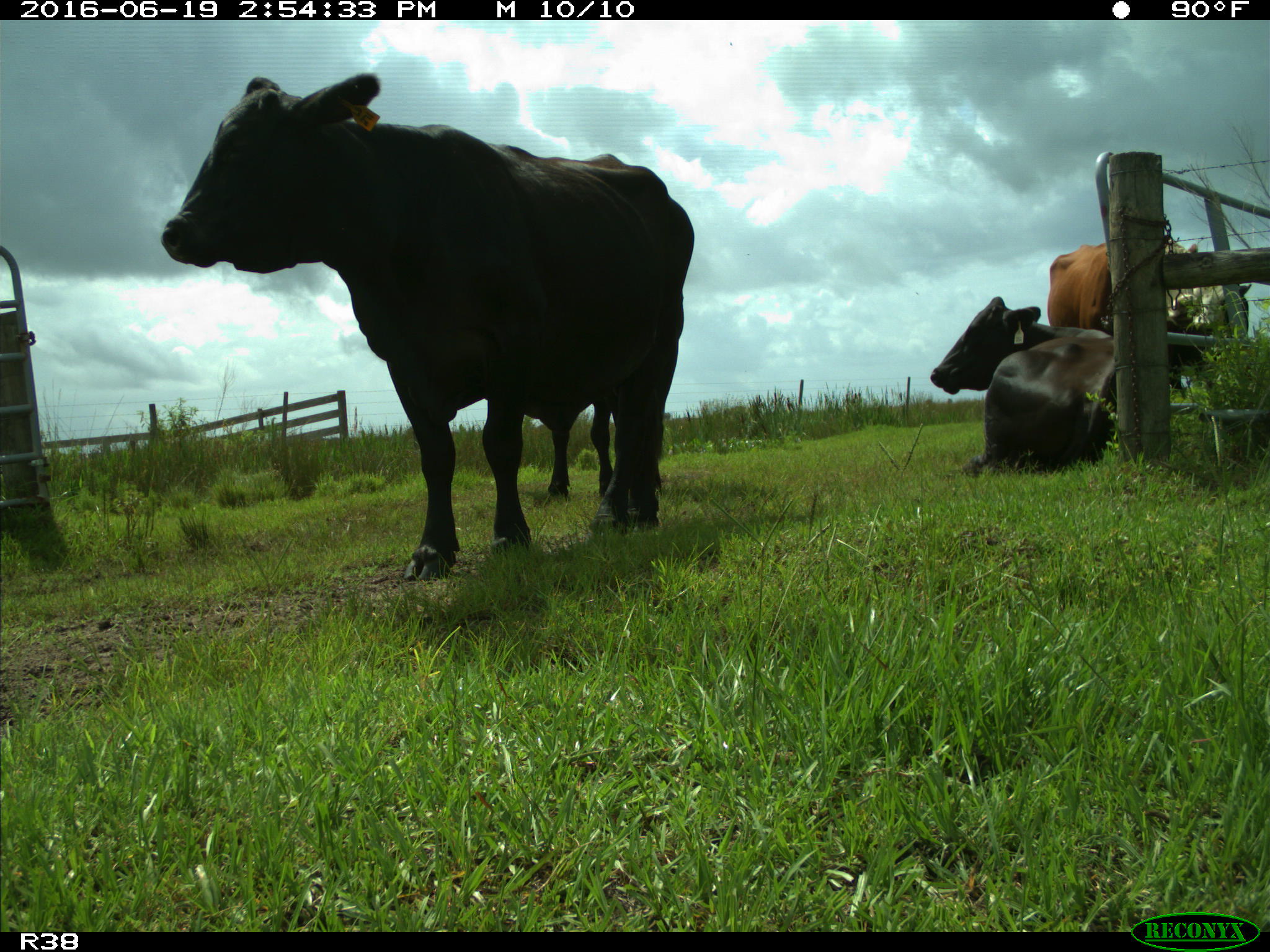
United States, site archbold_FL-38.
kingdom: Animalia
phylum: Chordata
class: Mammalia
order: Artiodactyla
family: Bovidae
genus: Bos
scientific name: Bos taurus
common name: domestic cow